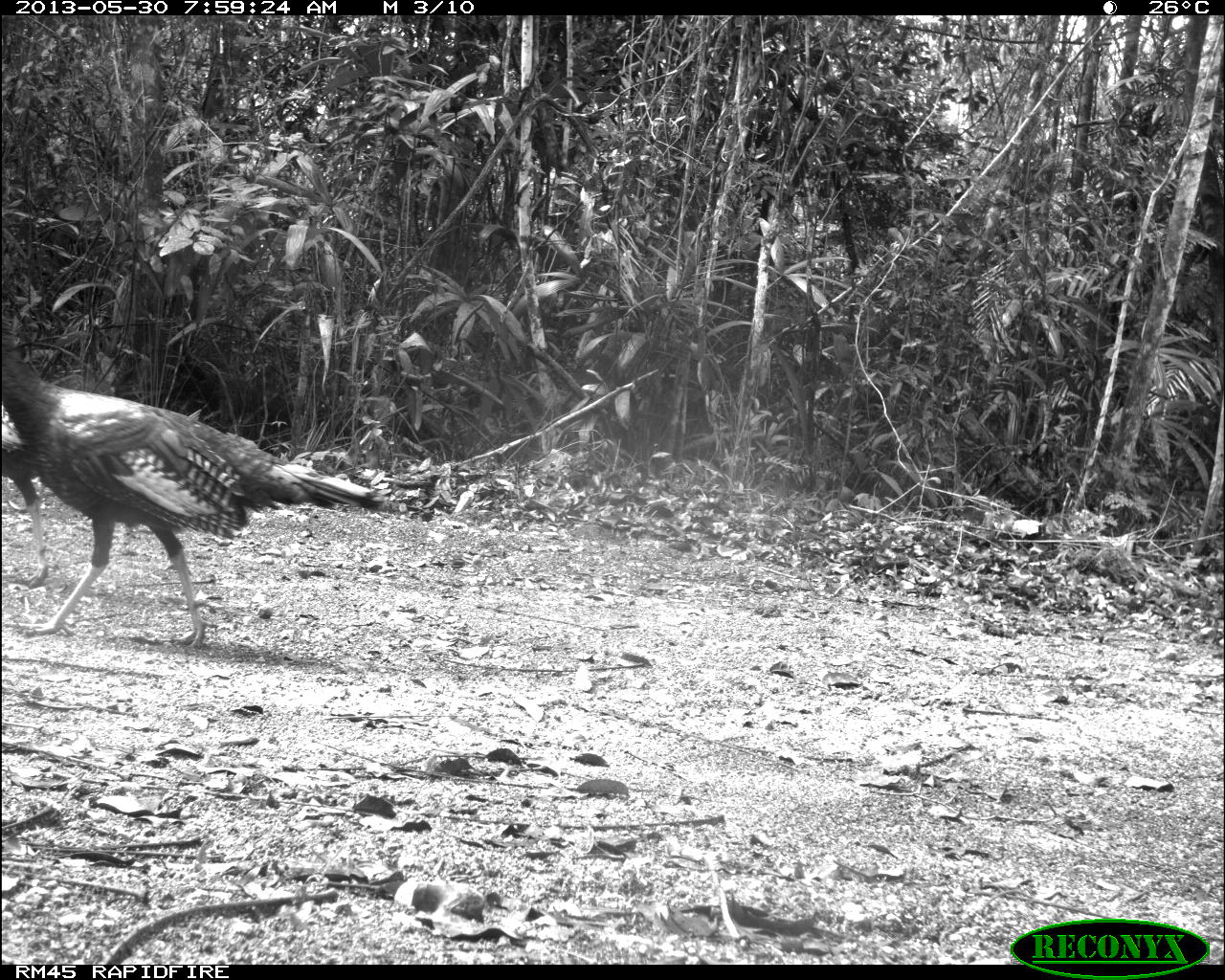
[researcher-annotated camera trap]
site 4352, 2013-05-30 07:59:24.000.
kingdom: Animalia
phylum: Chordata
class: Aves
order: Galliformes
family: Phasianidae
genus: Meleagris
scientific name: Meleagris ocellata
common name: ocellated turkey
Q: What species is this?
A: Meleagris ocellata (ocellated turkey).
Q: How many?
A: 3.